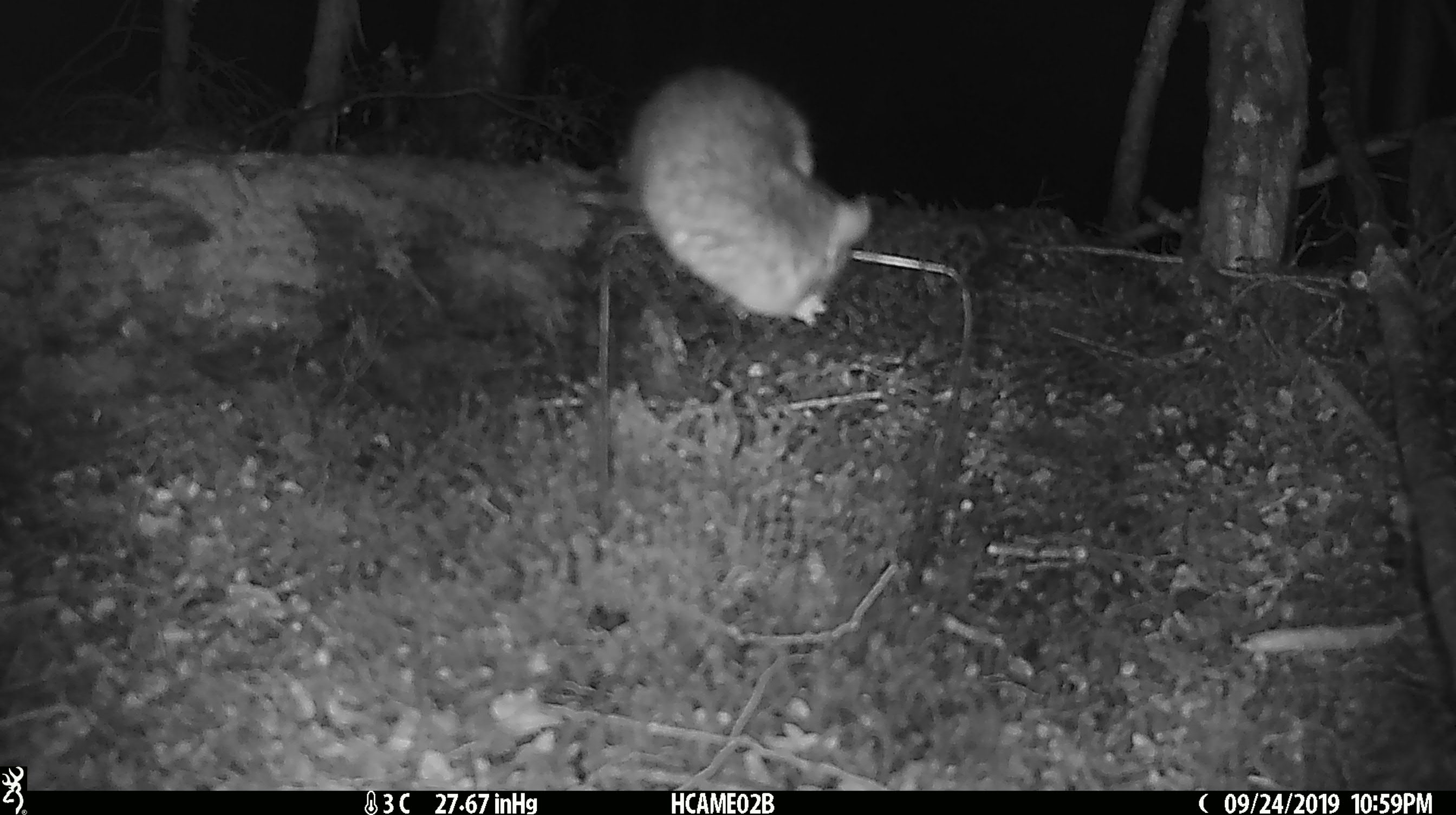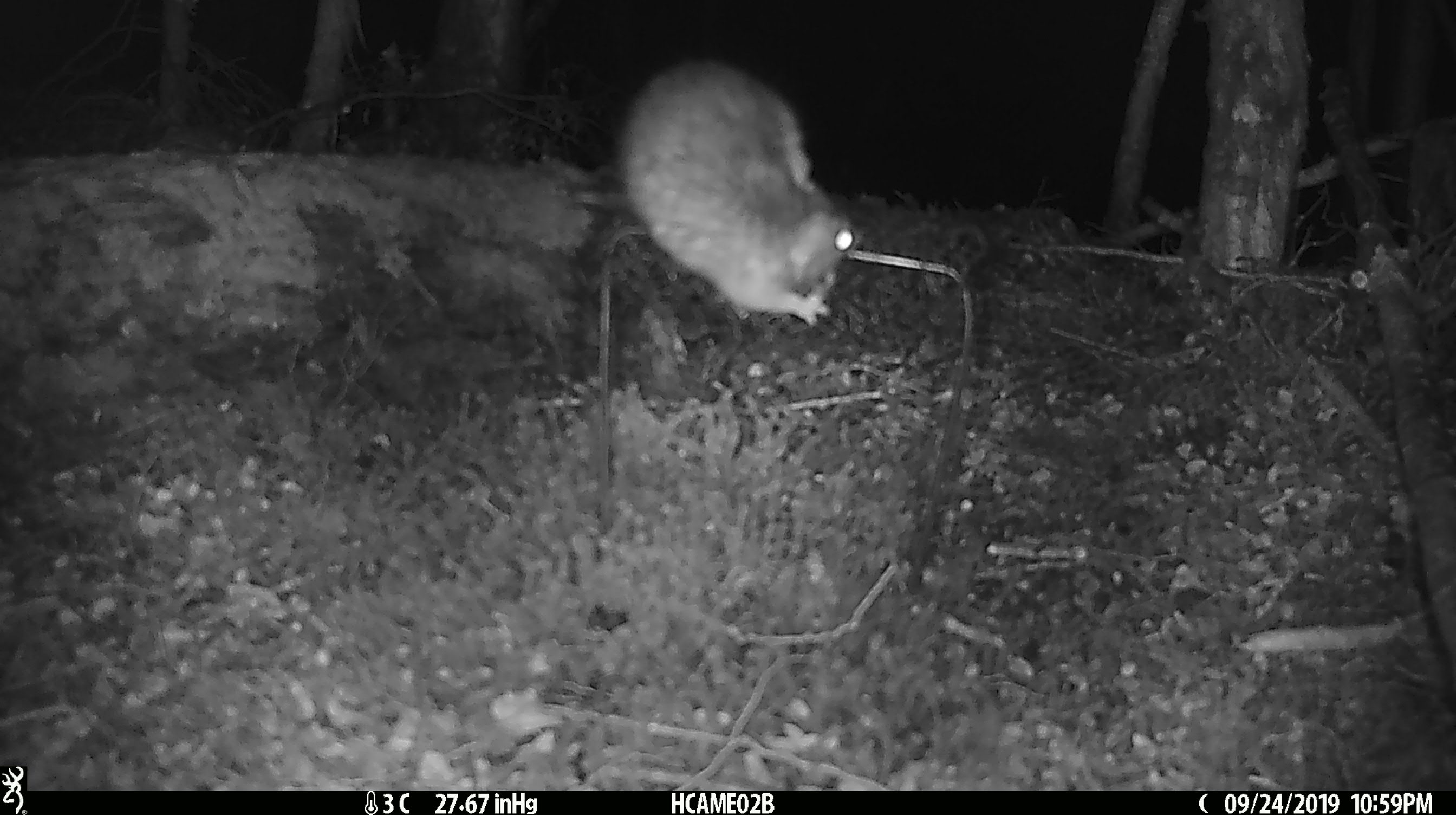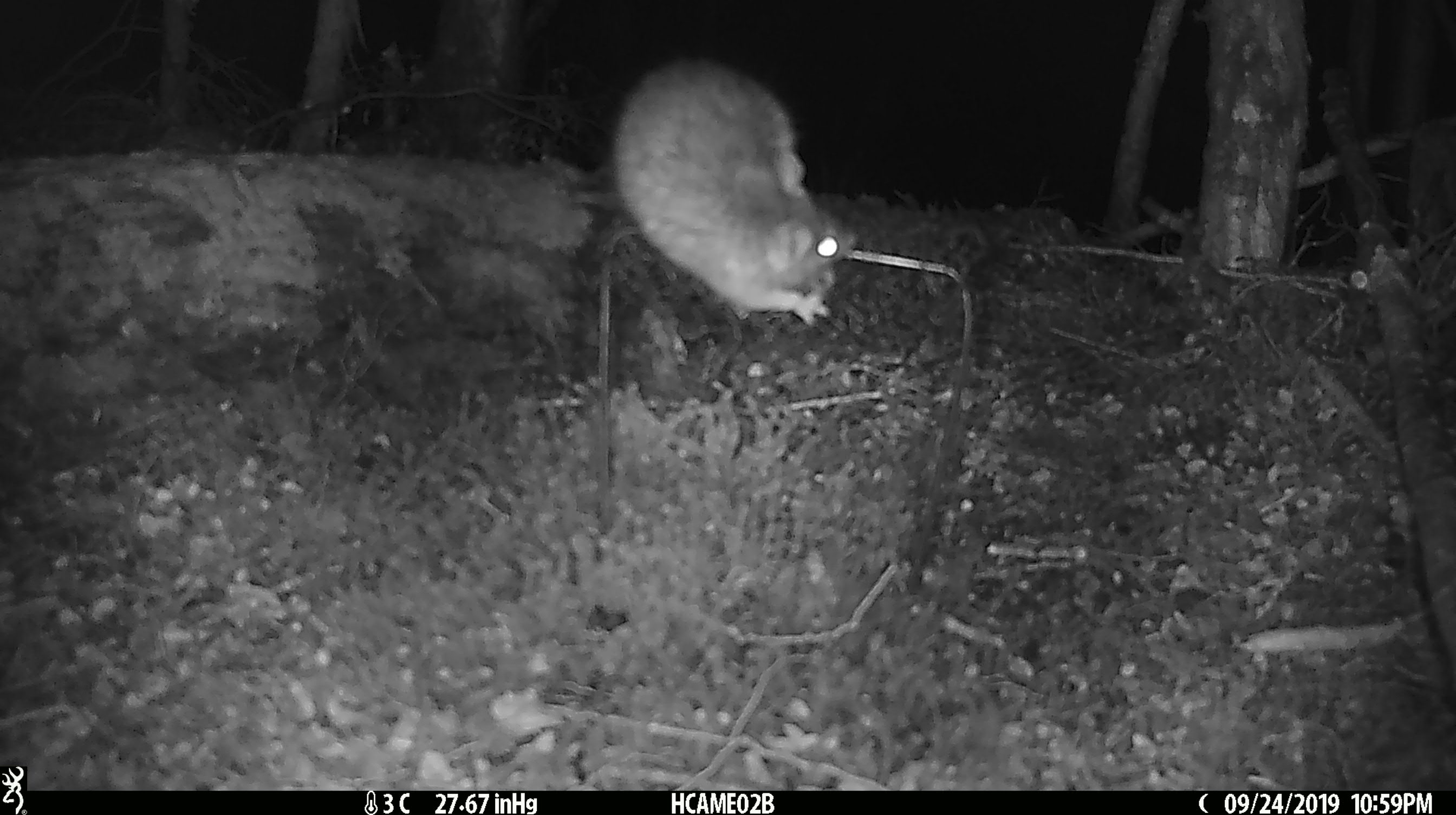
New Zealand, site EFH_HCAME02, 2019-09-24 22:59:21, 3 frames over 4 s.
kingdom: Animalia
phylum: Chordata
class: Mammalia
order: Rodentia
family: Muridae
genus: Rattus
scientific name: Rattus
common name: rat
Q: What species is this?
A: Rat (Rattus).